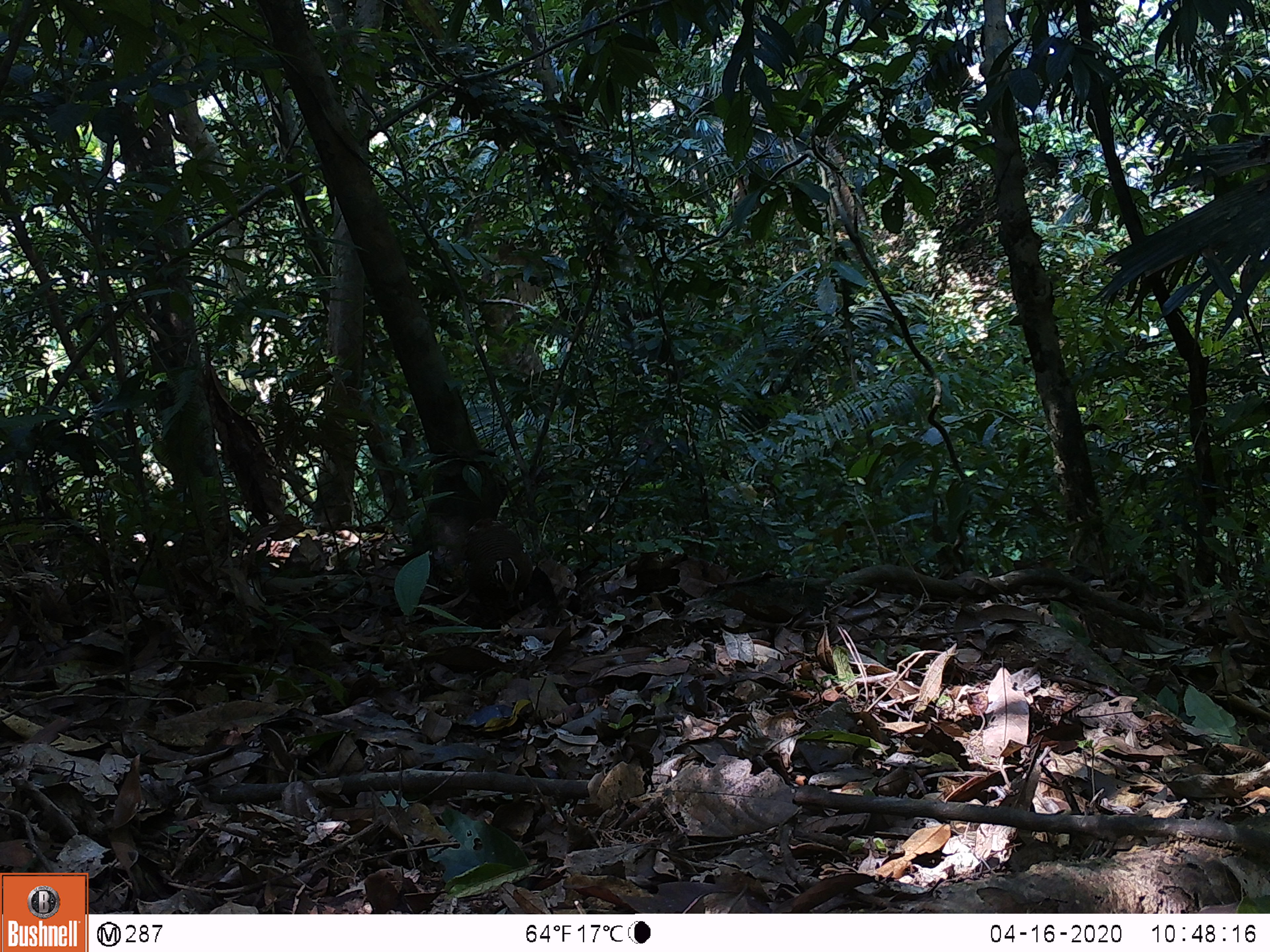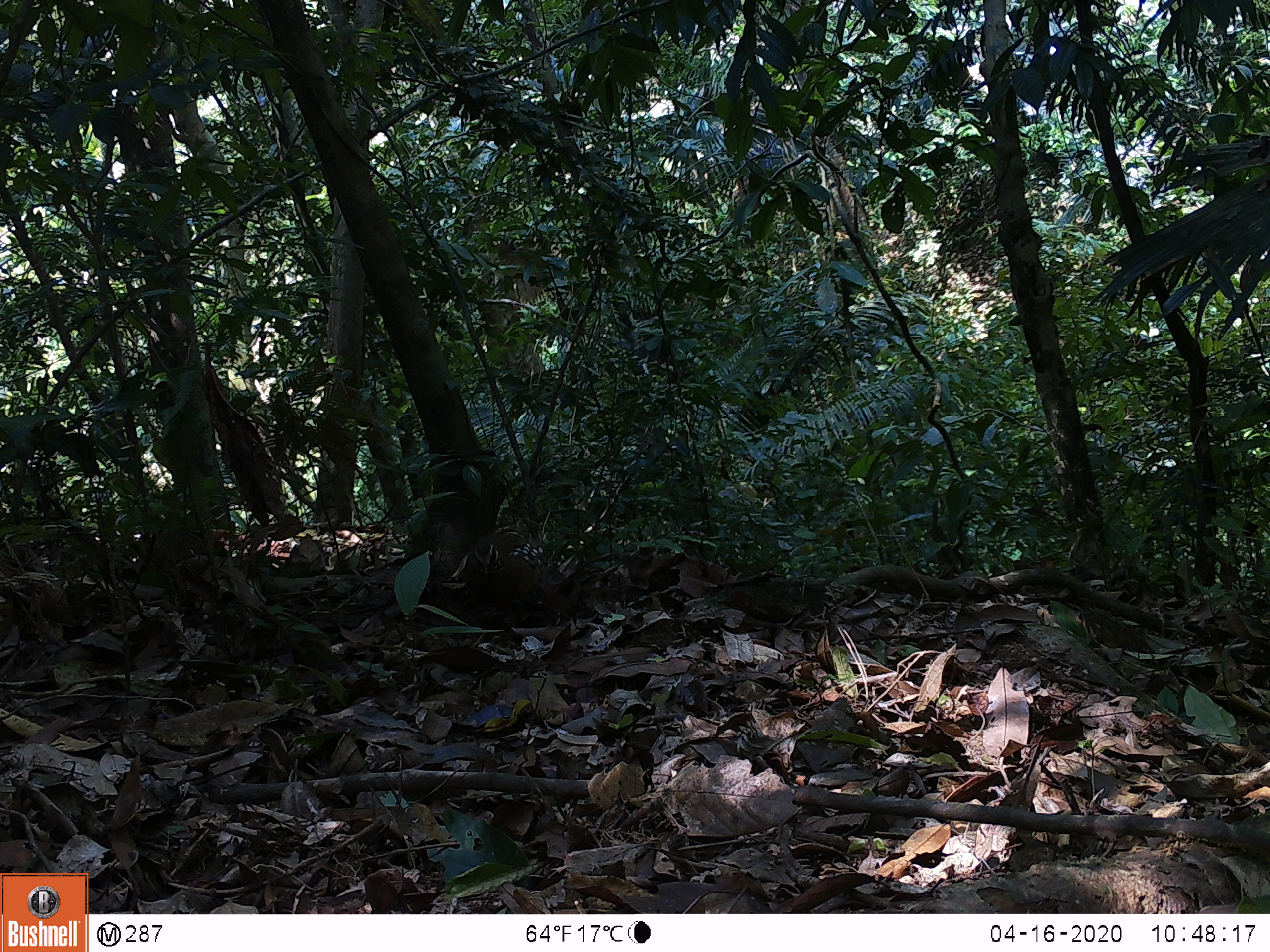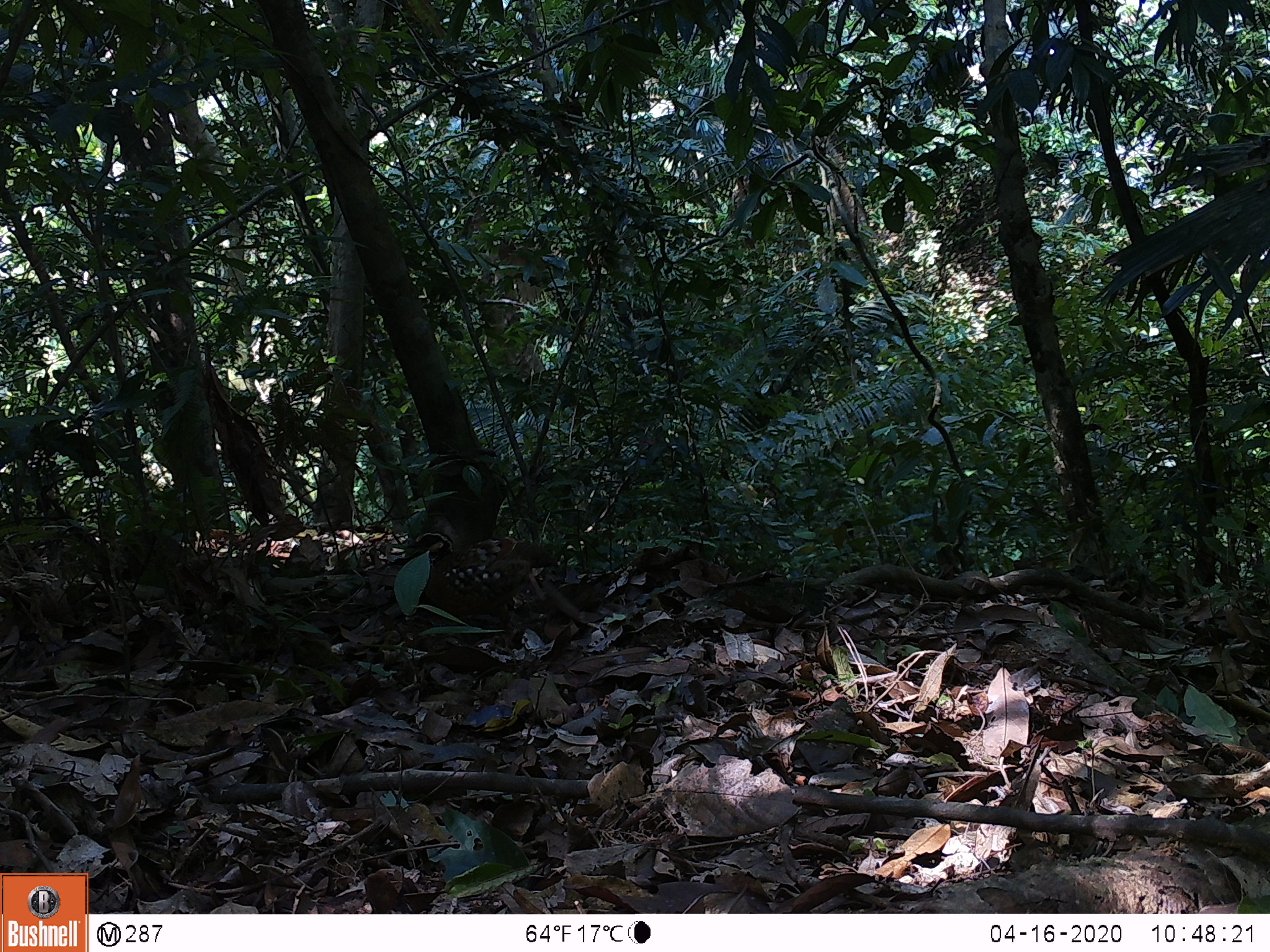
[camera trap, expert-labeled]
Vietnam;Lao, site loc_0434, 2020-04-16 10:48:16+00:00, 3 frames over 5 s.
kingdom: Animalia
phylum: Chordata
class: Aves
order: Galliformes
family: Phasianidae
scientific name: Phasianidae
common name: partridge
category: unidentified partridge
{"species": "unidentified partridge (partridge) (Phasianidae)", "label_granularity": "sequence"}